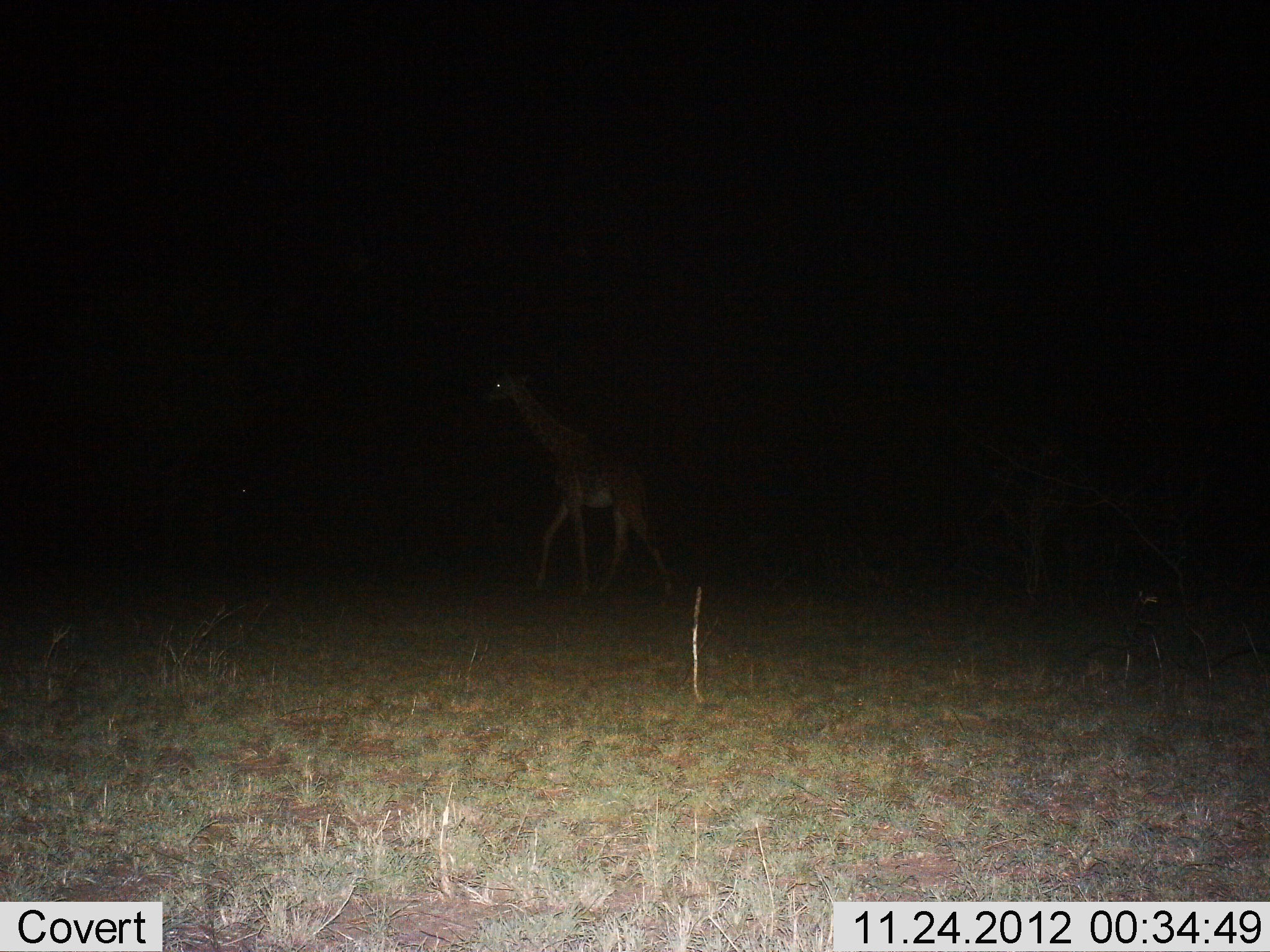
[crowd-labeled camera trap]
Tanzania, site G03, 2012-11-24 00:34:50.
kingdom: Animalia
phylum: Chordata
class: Mammalia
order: Artiodactyla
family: Giraffidae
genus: Giraffa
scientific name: Giraffa camelopardalis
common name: giraffe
Giraffe (Giraffa camelopardalis), count 1. Behavior (volunteer vote fractions): standing 21%, resting 0%, moving 83%, interacting 0%. Young present (vote fraction): 0%. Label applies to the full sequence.